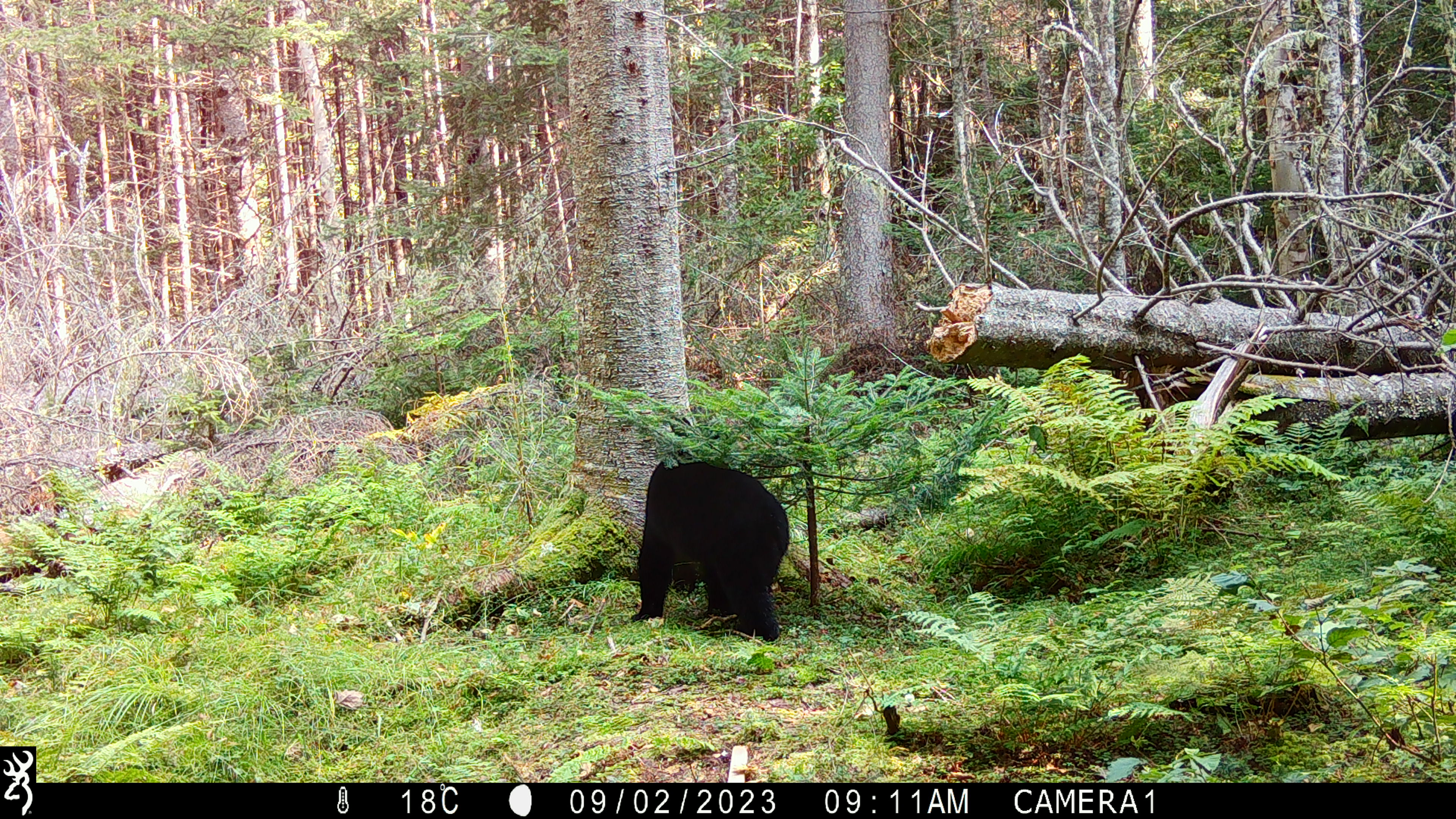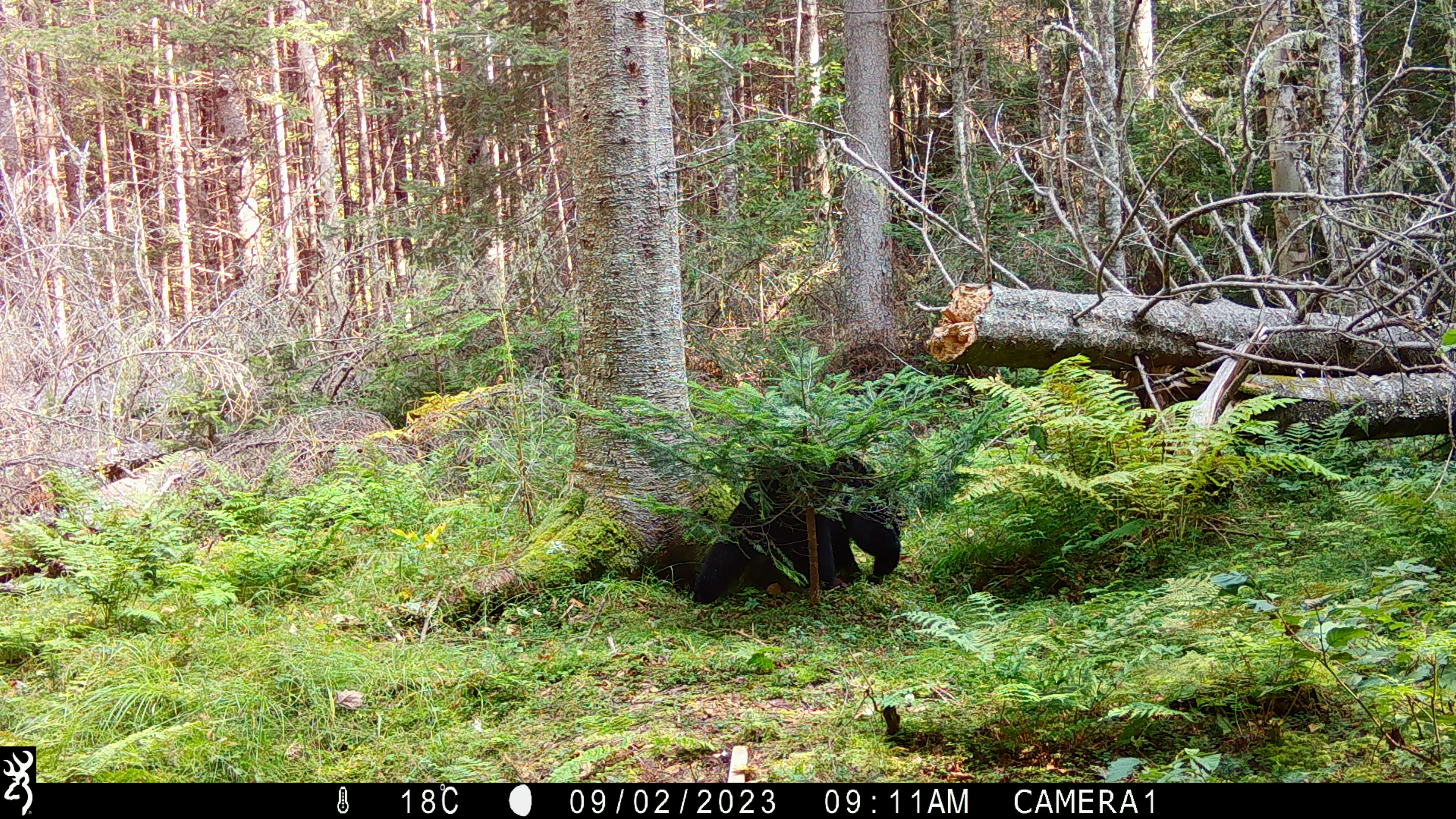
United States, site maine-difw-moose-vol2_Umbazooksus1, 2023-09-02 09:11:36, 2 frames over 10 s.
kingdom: Animalia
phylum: Chordata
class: Mammalia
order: Carnivora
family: Ursidae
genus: Ursus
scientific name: Ursus americanus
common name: black bear